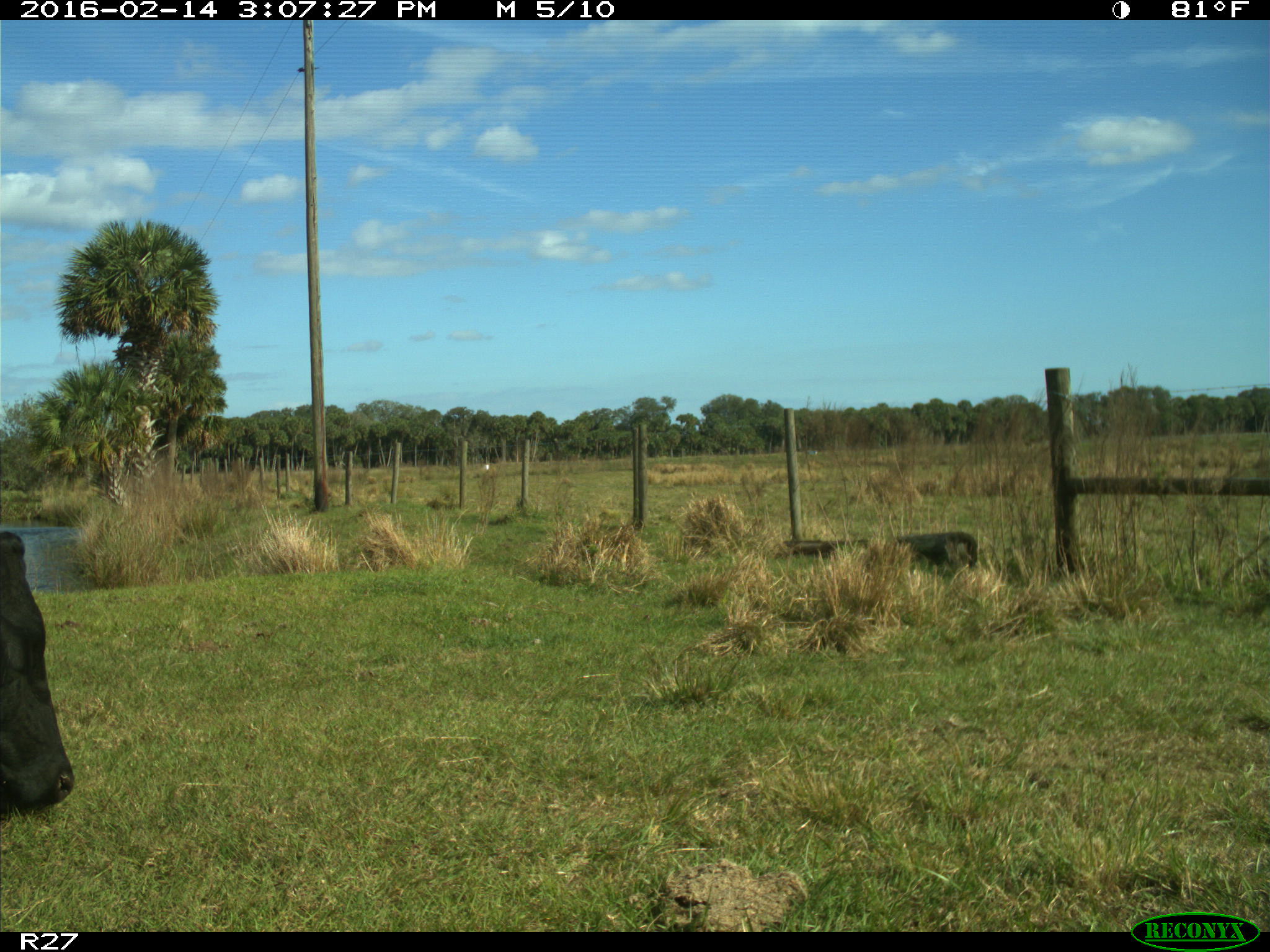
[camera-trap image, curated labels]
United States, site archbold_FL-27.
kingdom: Animalia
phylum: Chordata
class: Mammalia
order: Artiodactyla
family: Bovidae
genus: Bos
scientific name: Bos taurus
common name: domestic cow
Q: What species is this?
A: Bos taurus (domestic cow).